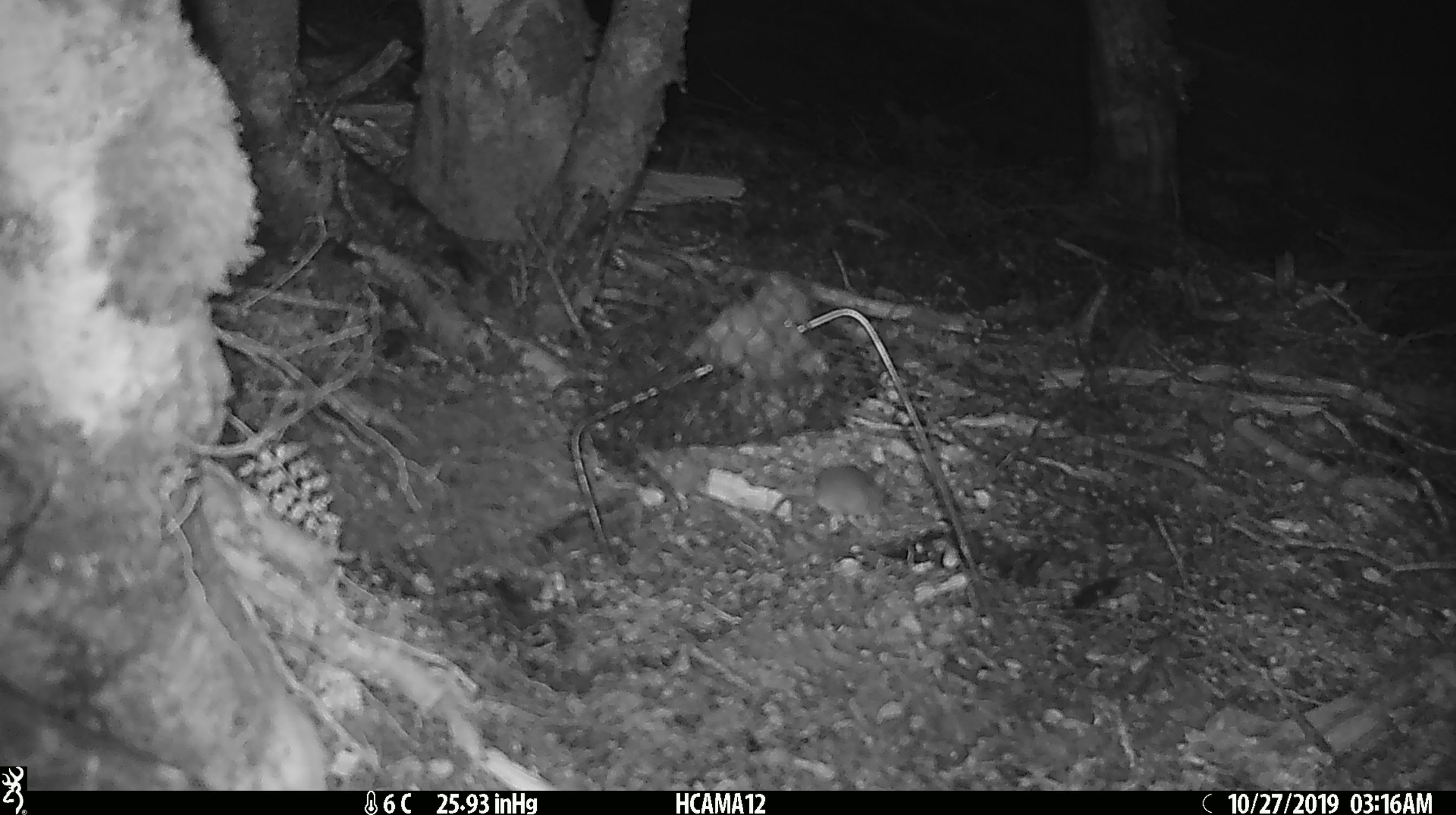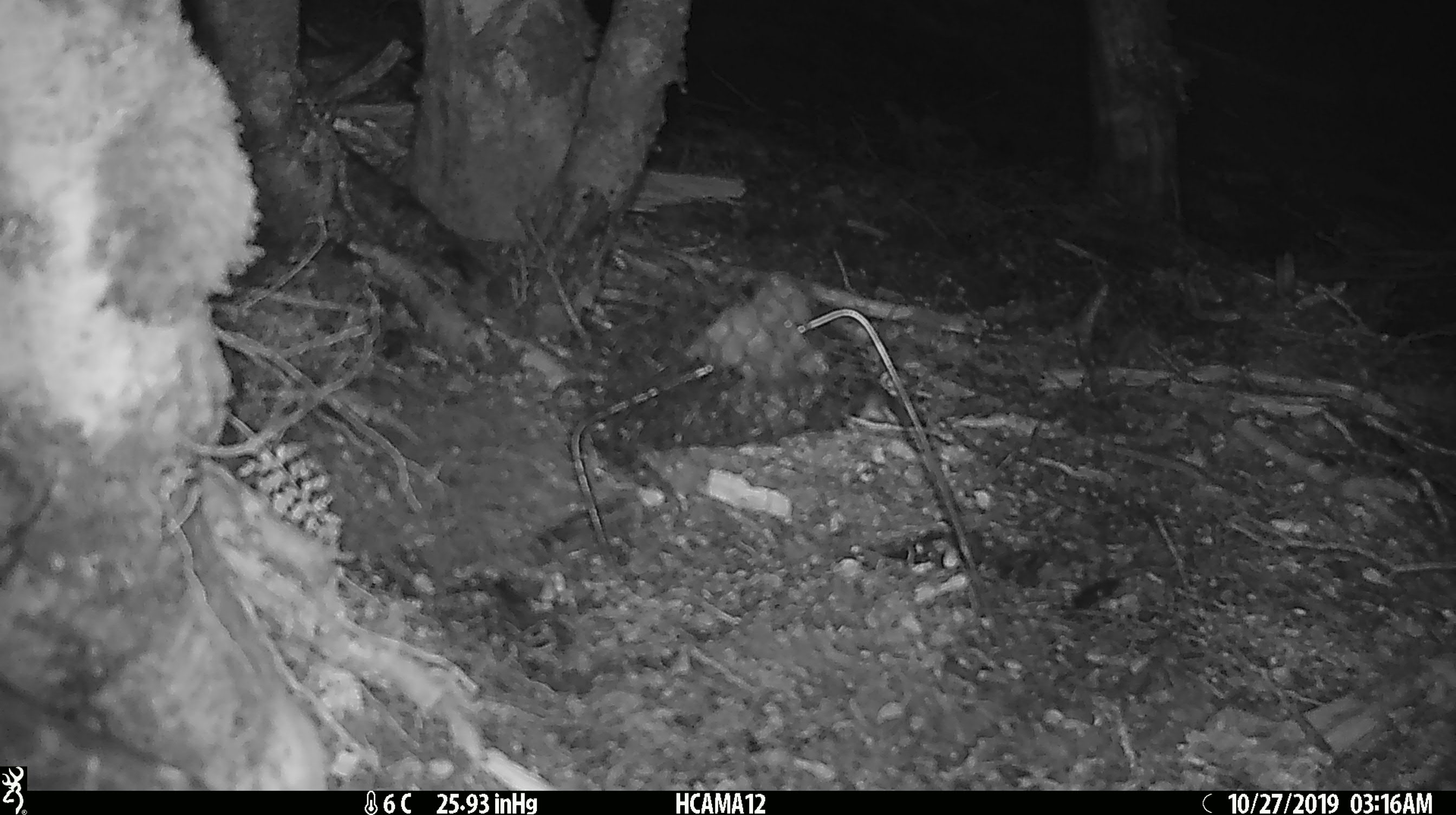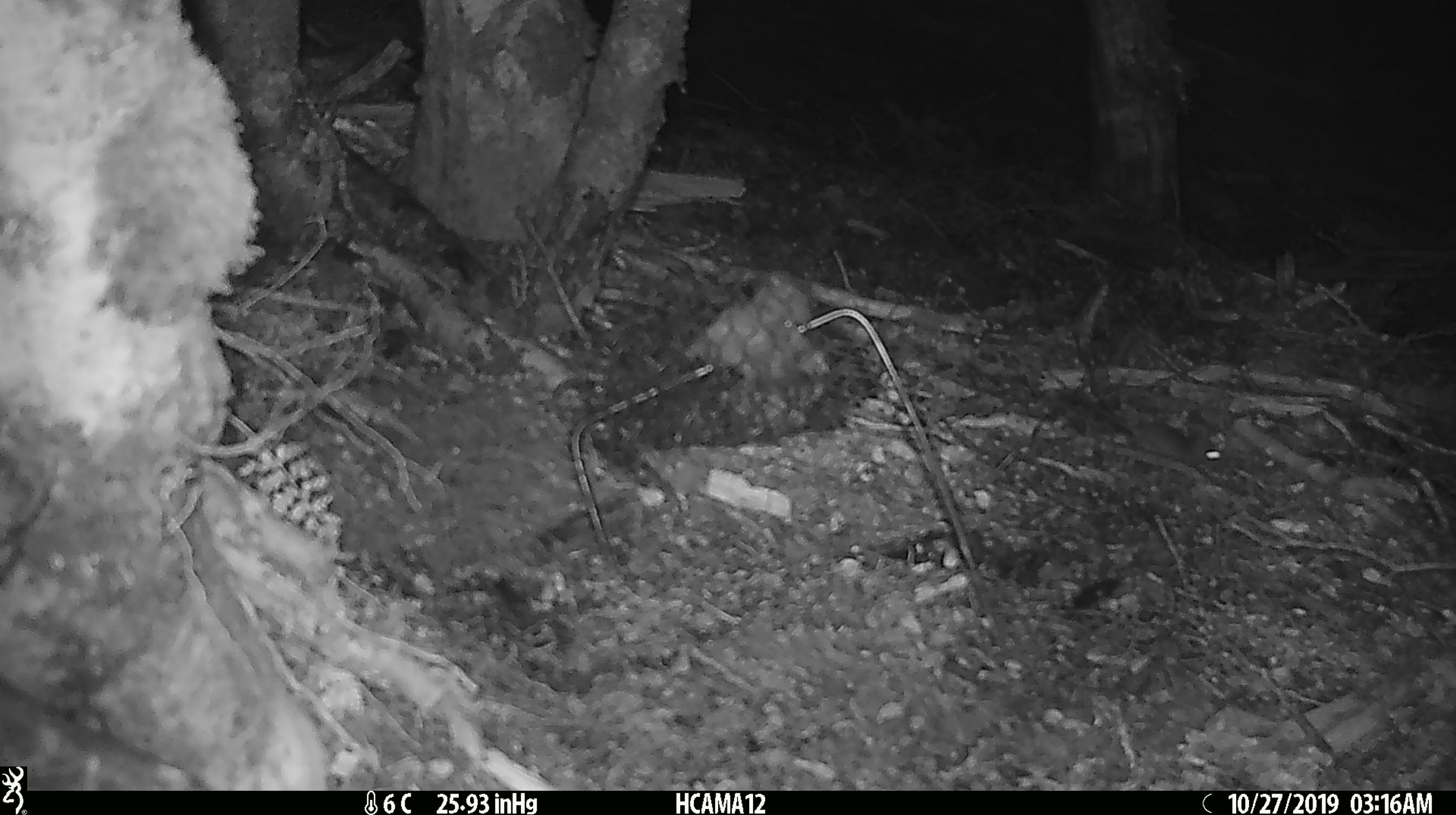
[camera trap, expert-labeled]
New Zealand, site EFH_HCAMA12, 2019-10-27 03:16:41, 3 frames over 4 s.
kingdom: Animalia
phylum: Chordata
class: Mammalia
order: Rodentia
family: Muridae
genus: Mus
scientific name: Mus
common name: mouse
Mouse (Mus).